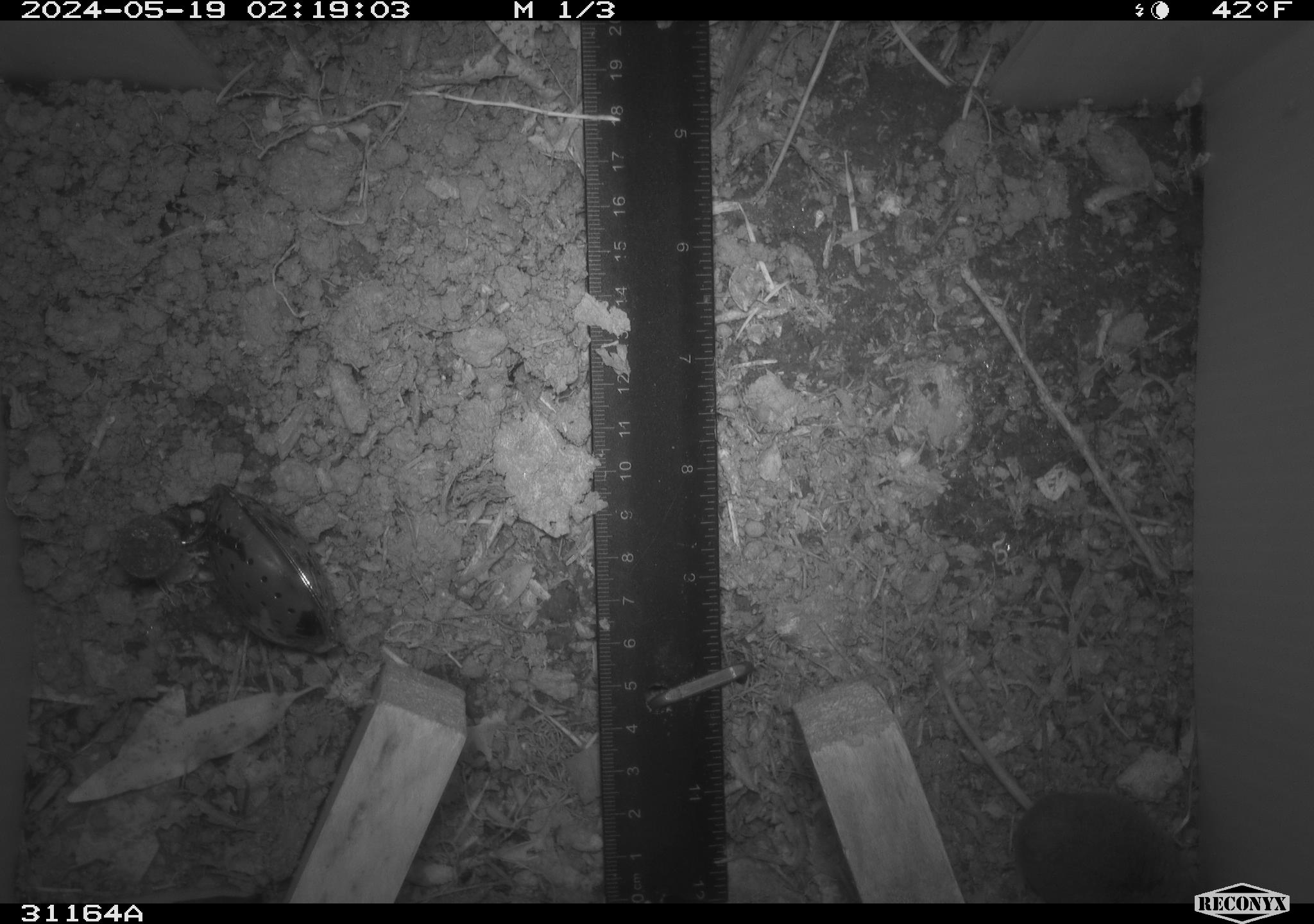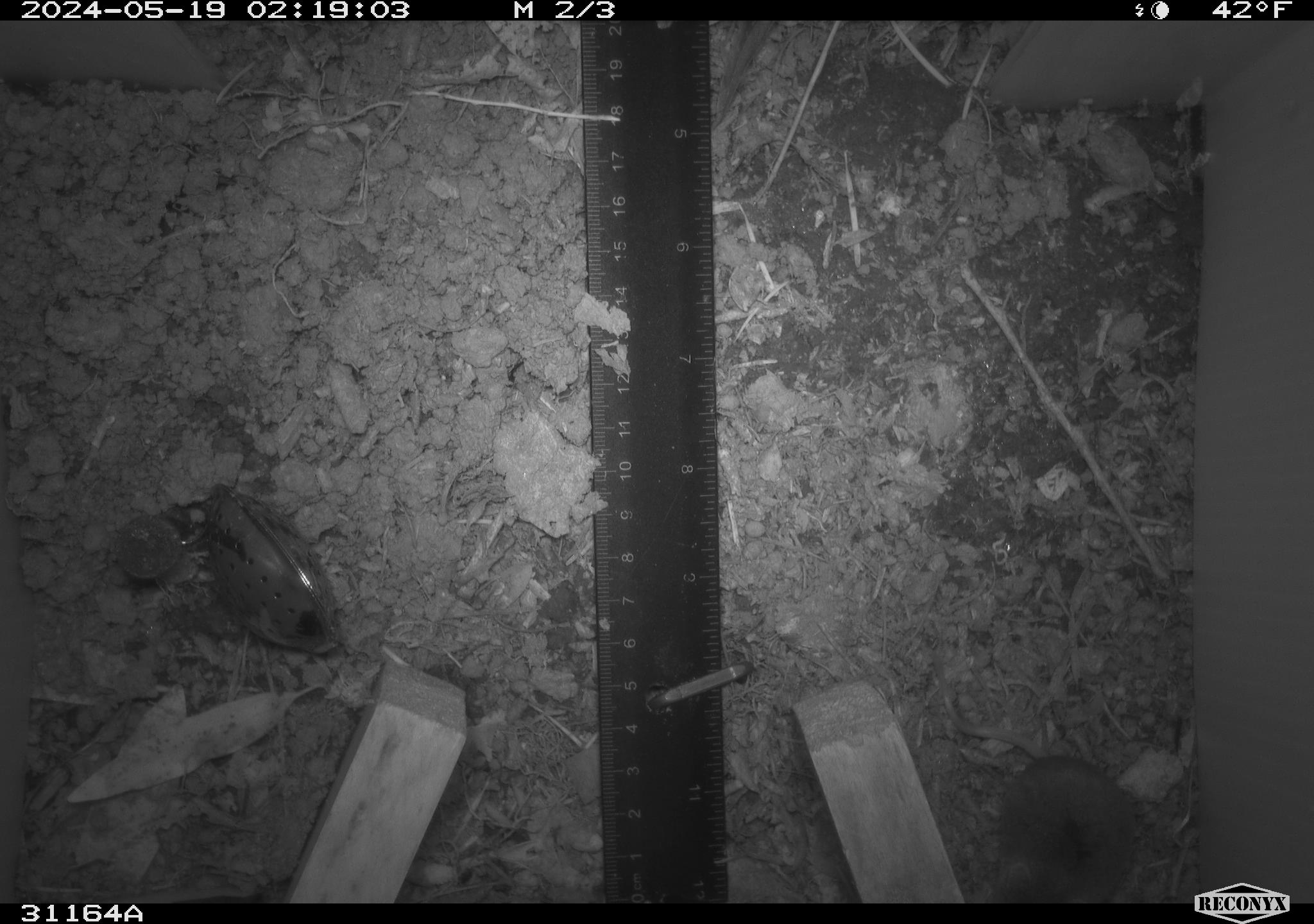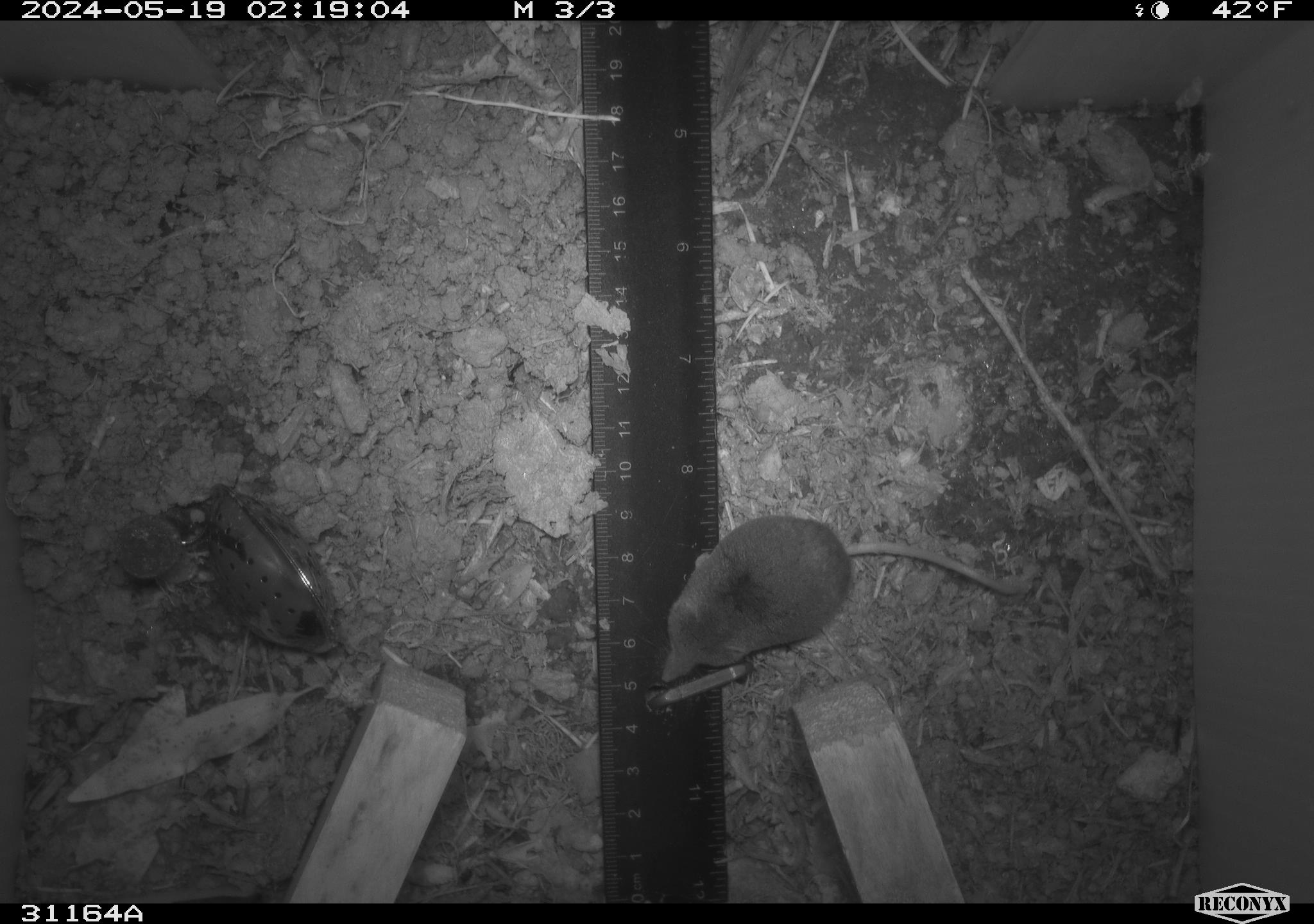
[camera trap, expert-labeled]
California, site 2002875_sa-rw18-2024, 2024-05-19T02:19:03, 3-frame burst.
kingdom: Animalia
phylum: Chordata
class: Mammalia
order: Eulipotyphla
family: Soricidae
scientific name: Soricidae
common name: shrews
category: soricidae family